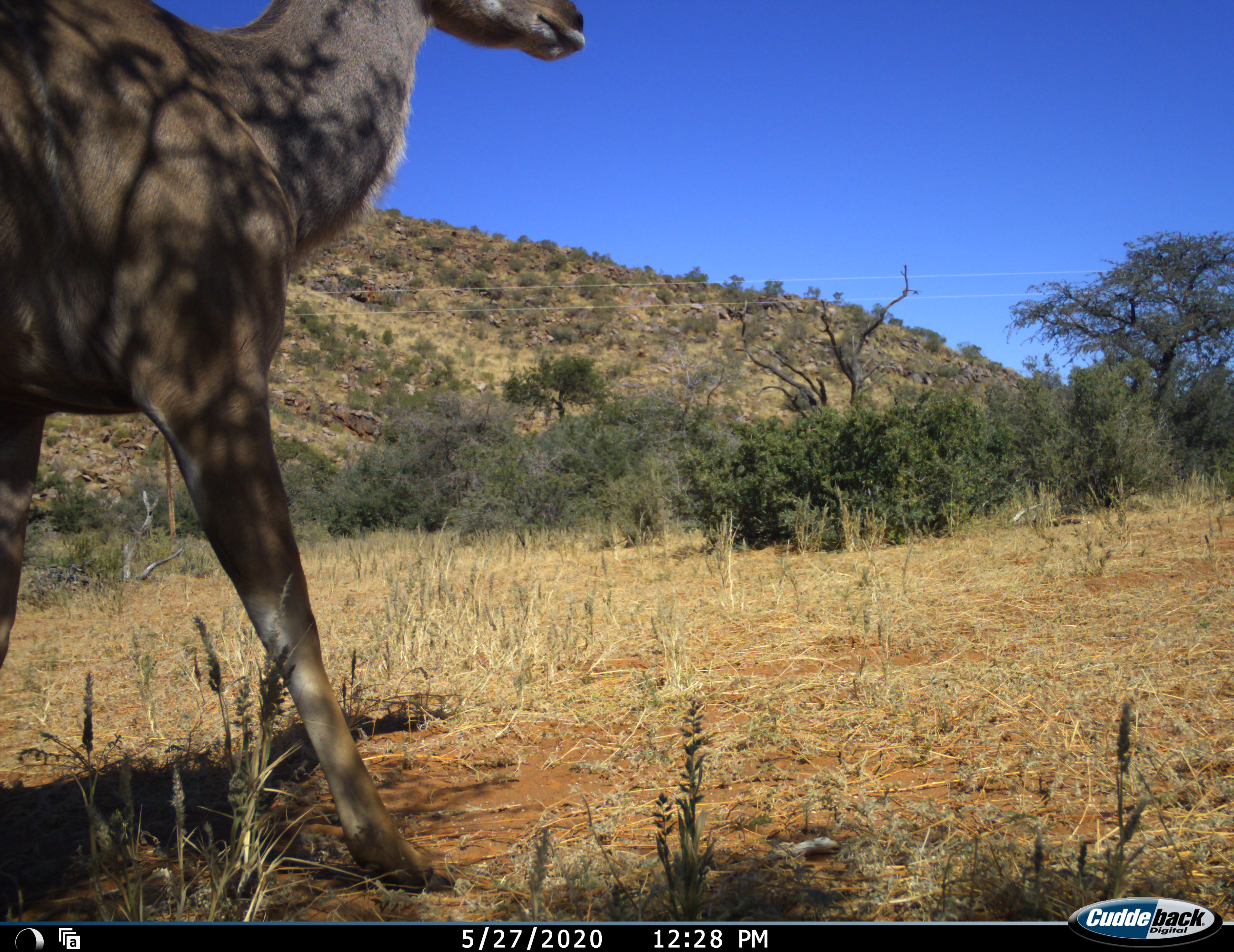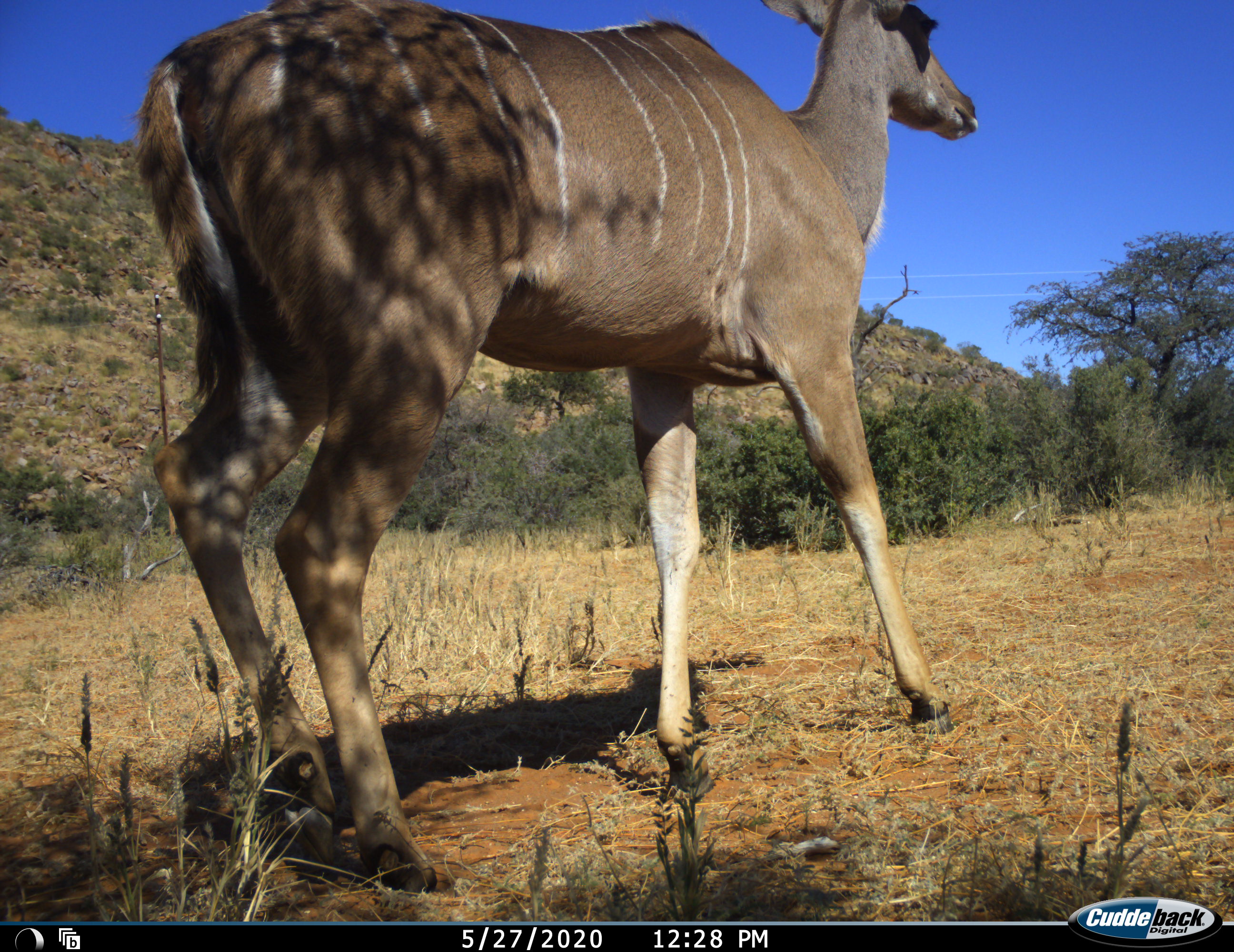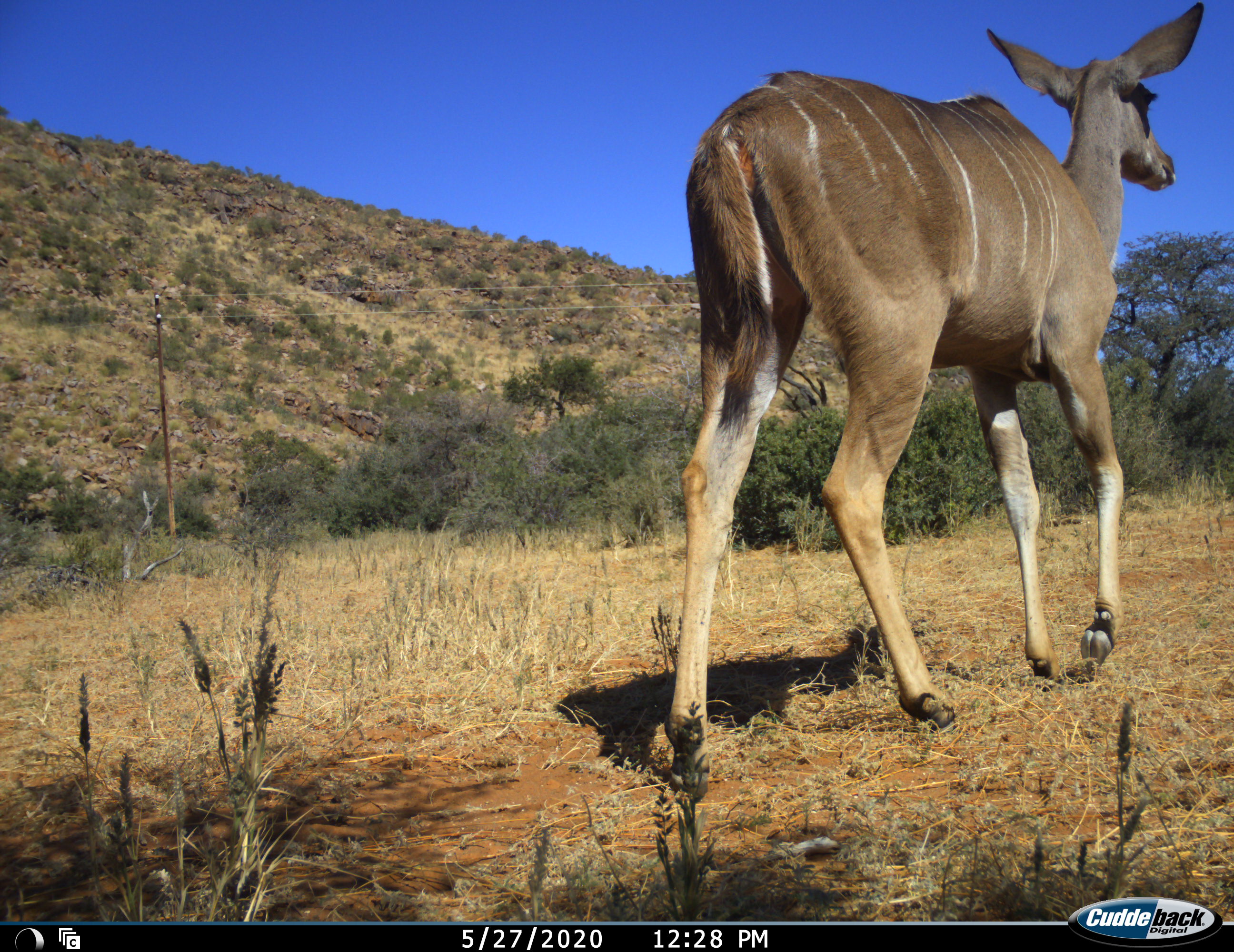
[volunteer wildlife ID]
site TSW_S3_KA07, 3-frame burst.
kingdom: Animalia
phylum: Chordata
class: Mammalia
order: Artiodactyla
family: Bovidae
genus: Tragelaphus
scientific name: Tragelaphus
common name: kudu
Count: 1.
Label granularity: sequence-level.